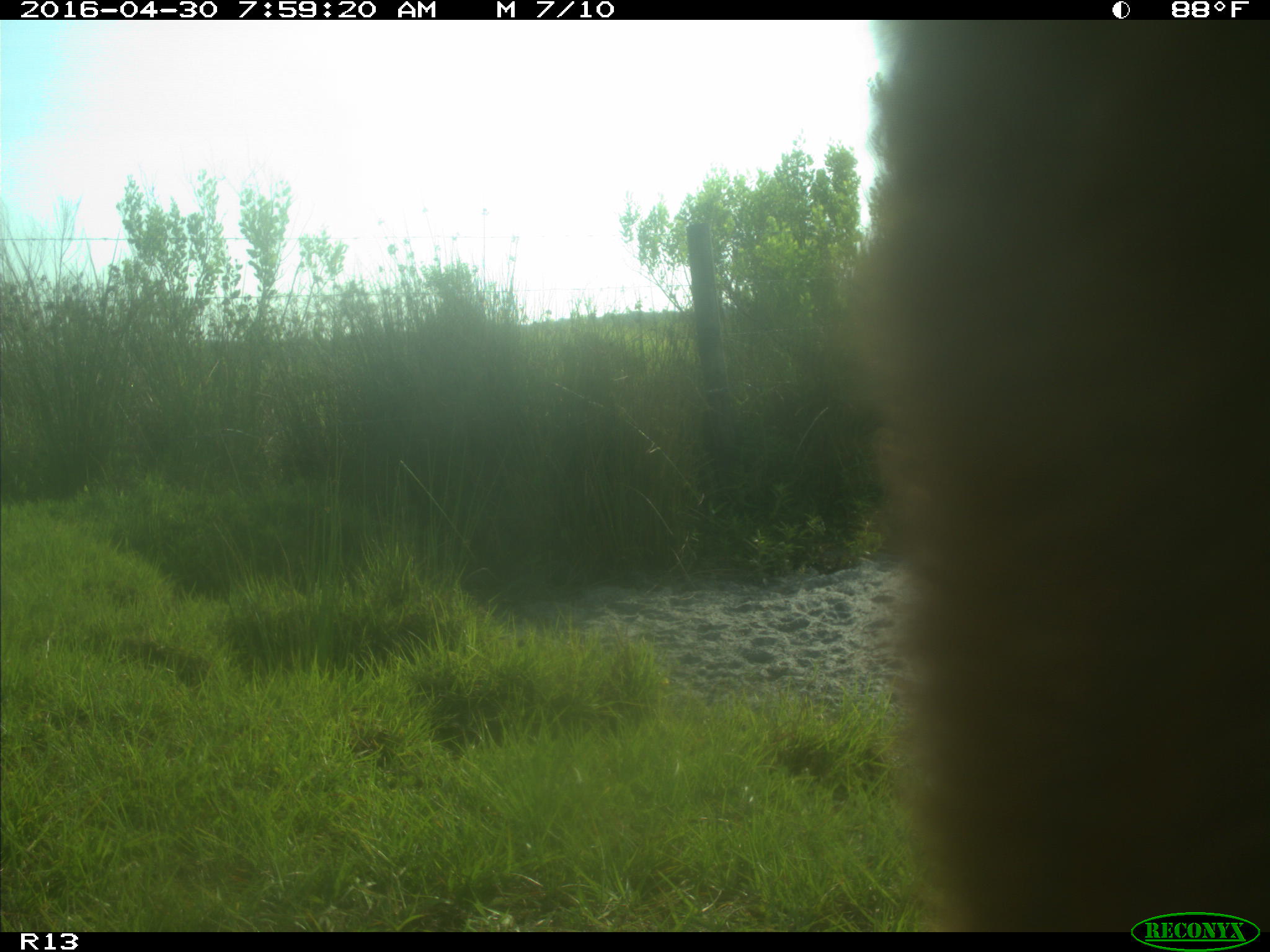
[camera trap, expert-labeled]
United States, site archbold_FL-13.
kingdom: Animalia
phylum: Chordata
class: Mammalia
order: Artiodactyla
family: Bovidae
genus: Bos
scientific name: Bos taurus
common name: domestic cow